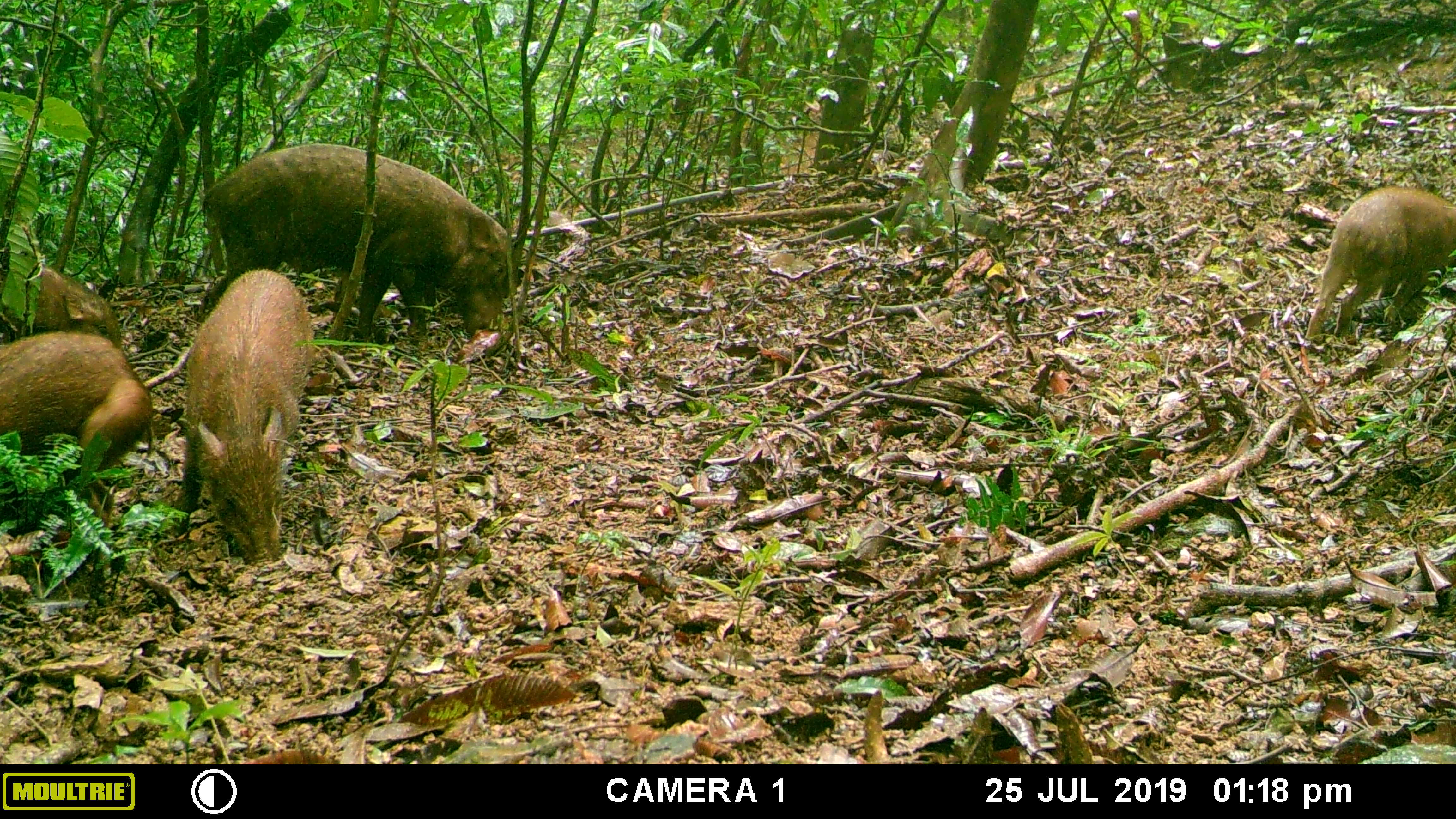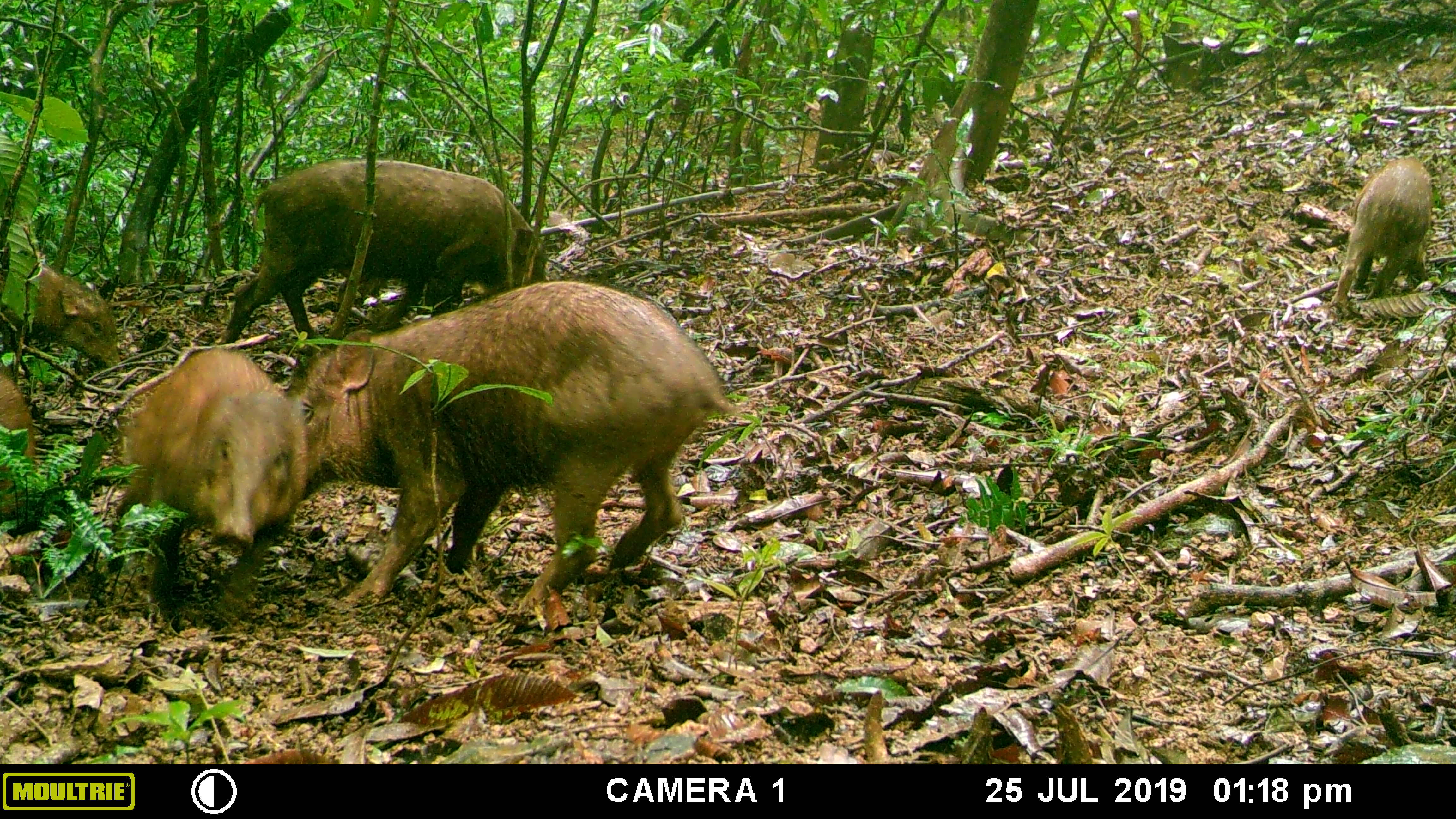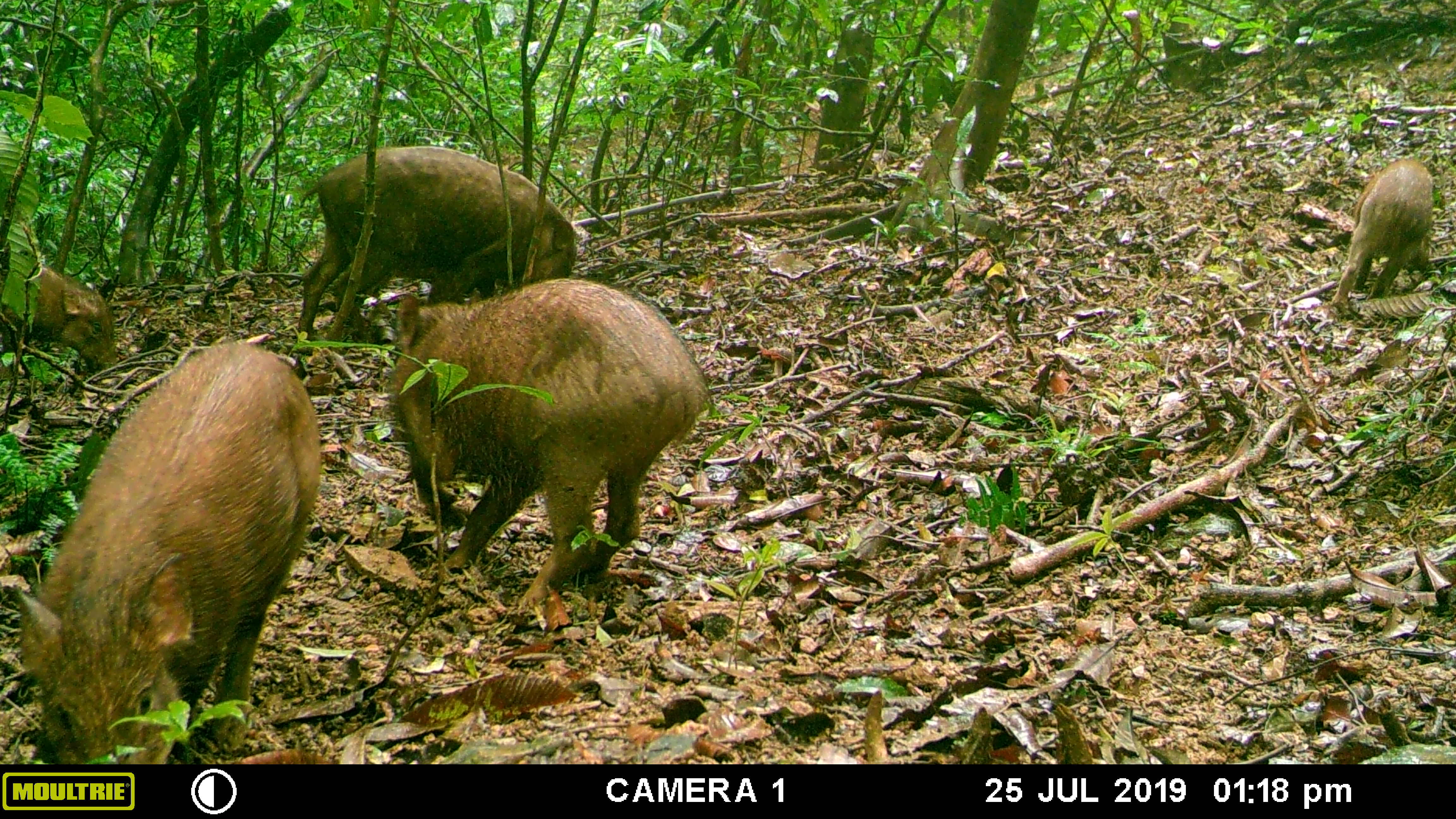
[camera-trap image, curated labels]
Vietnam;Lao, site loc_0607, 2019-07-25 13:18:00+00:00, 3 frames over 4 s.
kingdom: Animalia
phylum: Chordata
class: Mammalia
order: Artiodactyla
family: Suidae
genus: Sus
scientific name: Sus scrofa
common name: eurasian wild pig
Eurasian wild pig (Sus scrofa). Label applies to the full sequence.